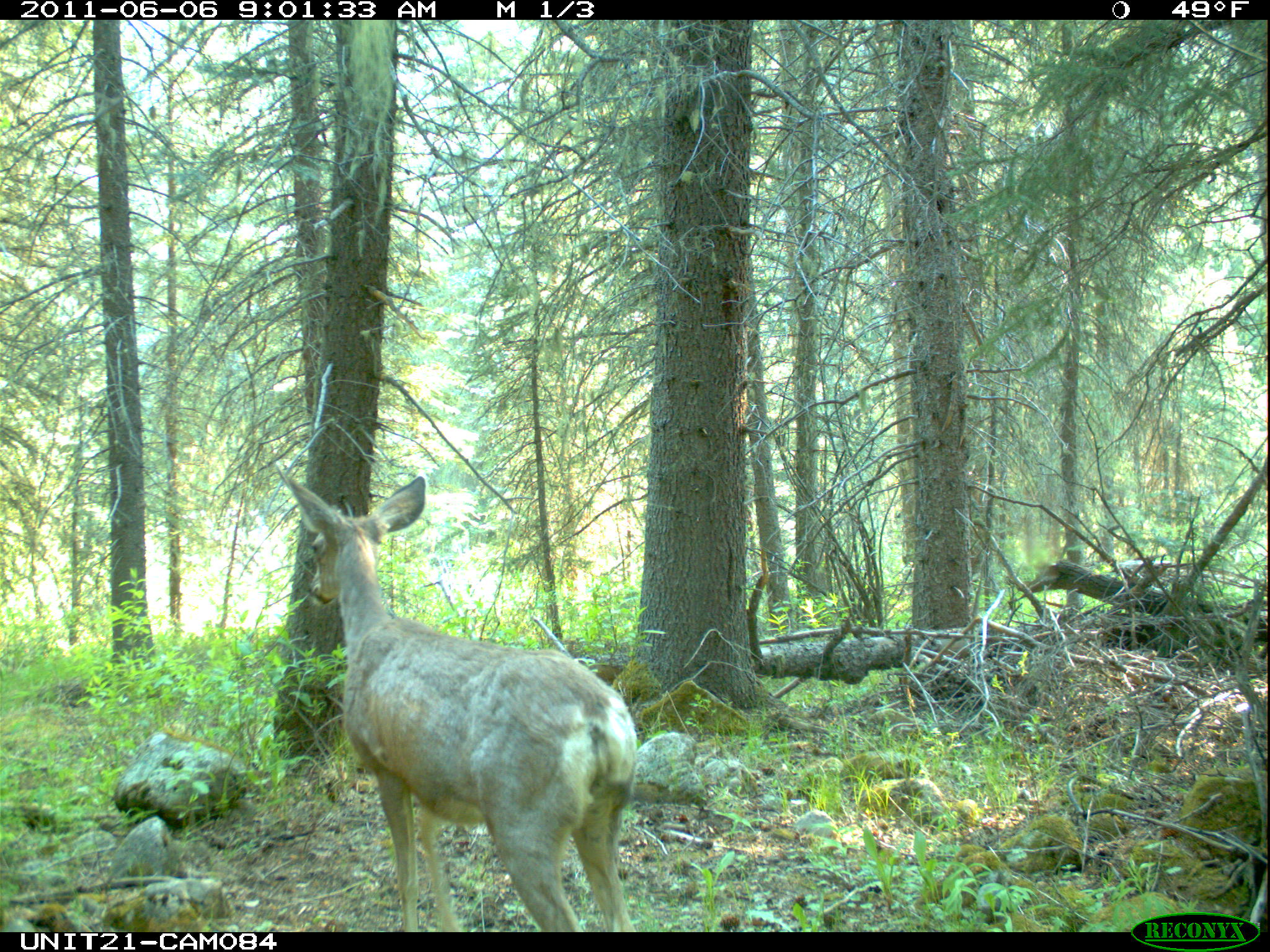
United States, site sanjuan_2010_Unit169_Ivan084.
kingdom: Animalia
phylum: Chordata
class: Mammalia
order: Artiodactyla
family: Cervidae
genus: Odocoileus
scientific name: Odocoileus hemionus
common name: mule deer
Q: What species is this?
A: Odocoileus hemionus (mule deer).